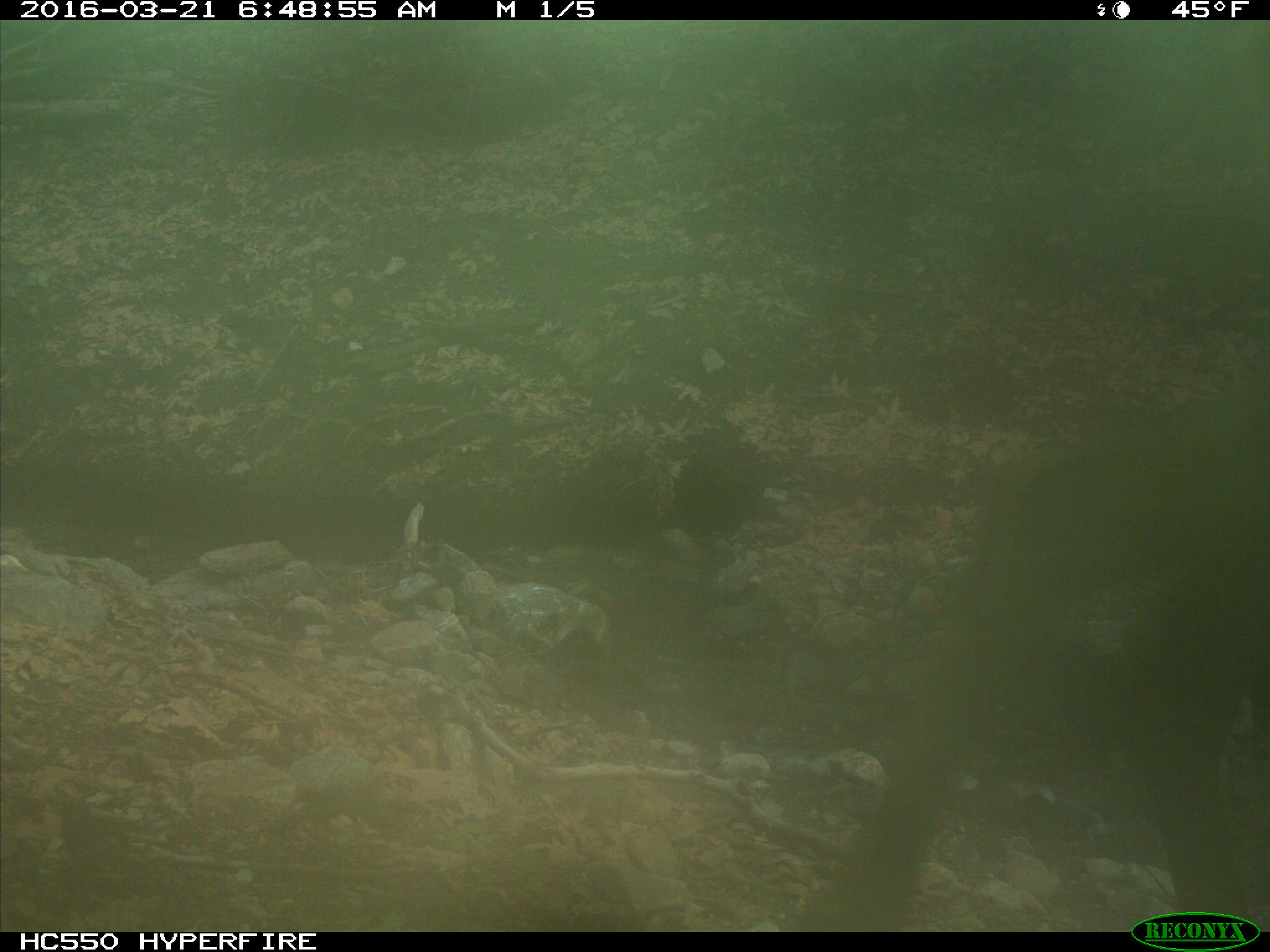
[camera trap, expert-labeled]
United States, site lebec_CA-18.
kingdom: Animalia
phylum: Chordata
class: Mammalia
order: Artiodactyla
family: Cervidae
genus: Cervus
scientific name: Cervus canadensis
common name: elk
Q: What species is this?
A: Cervus canadensis (elk).